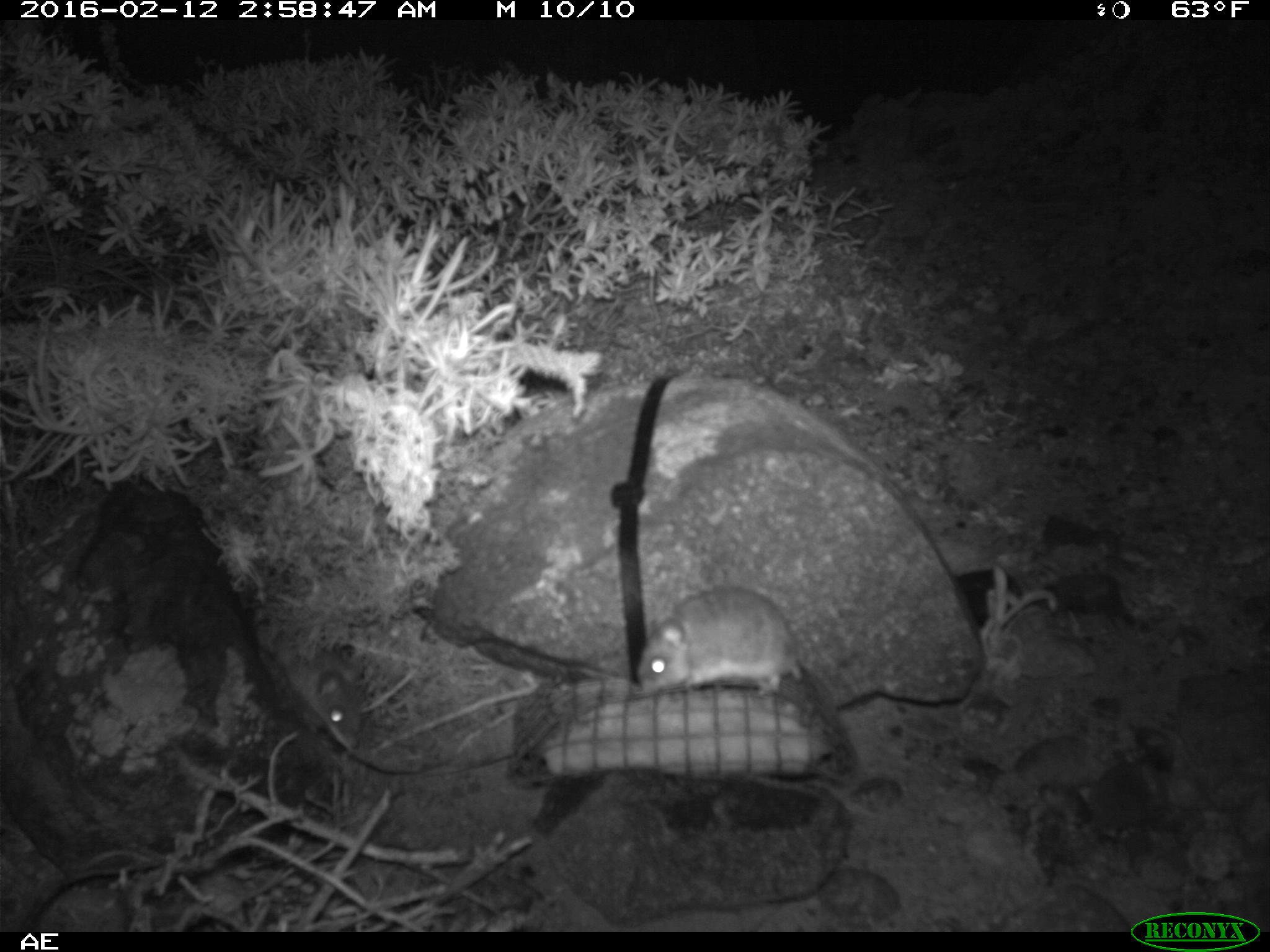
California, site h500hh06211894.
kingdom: Animalia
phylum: Chordata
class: Mammalia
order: Rodentia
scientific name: Rodentia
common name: rodent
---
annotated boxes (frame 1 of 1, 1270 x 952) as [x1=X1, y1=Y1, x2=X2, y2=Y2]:
rodent: [x1=636, y1=584, x2=806, y2=699]; [x1=270, y1=647, x2=363, y2=734]